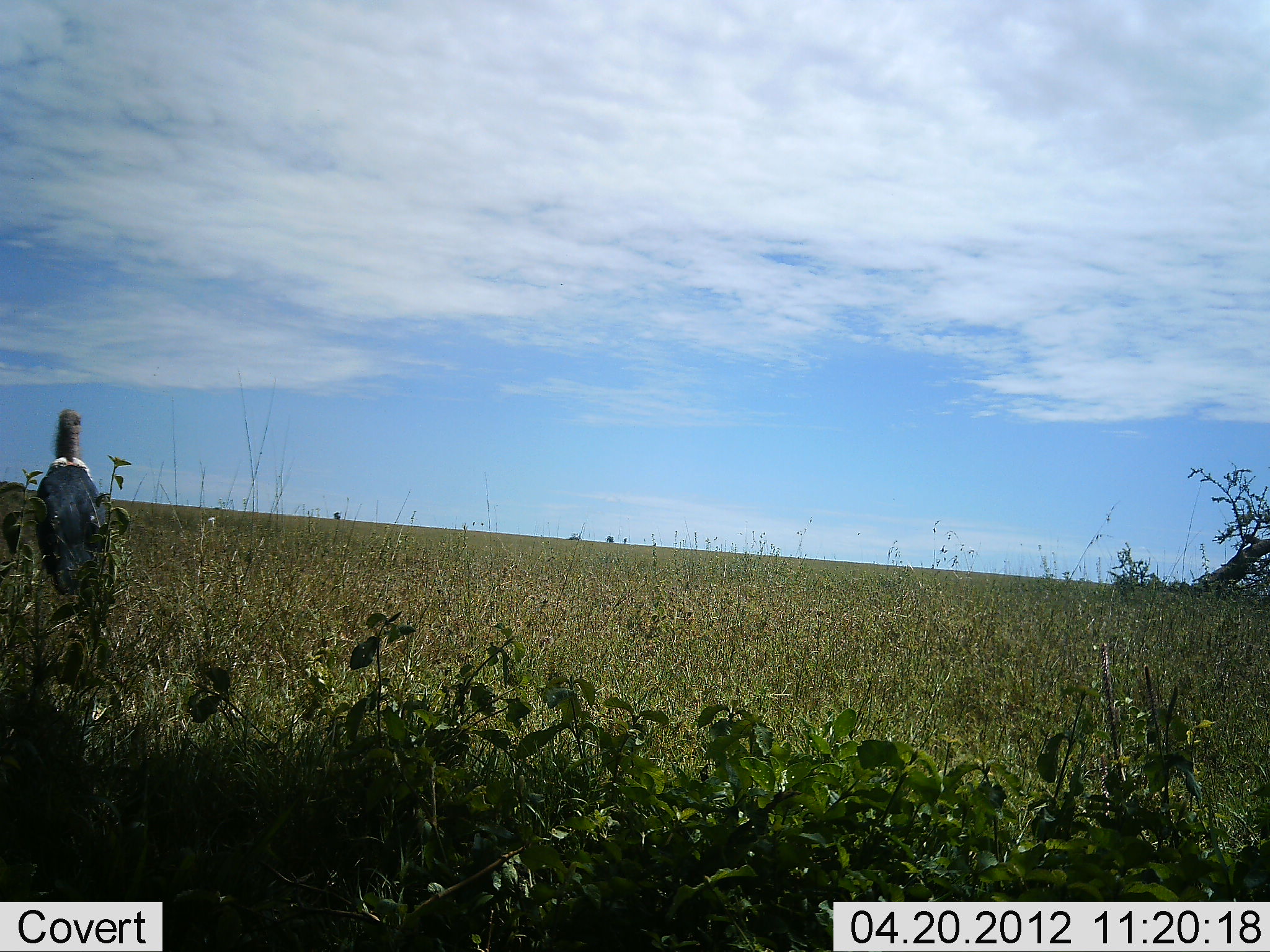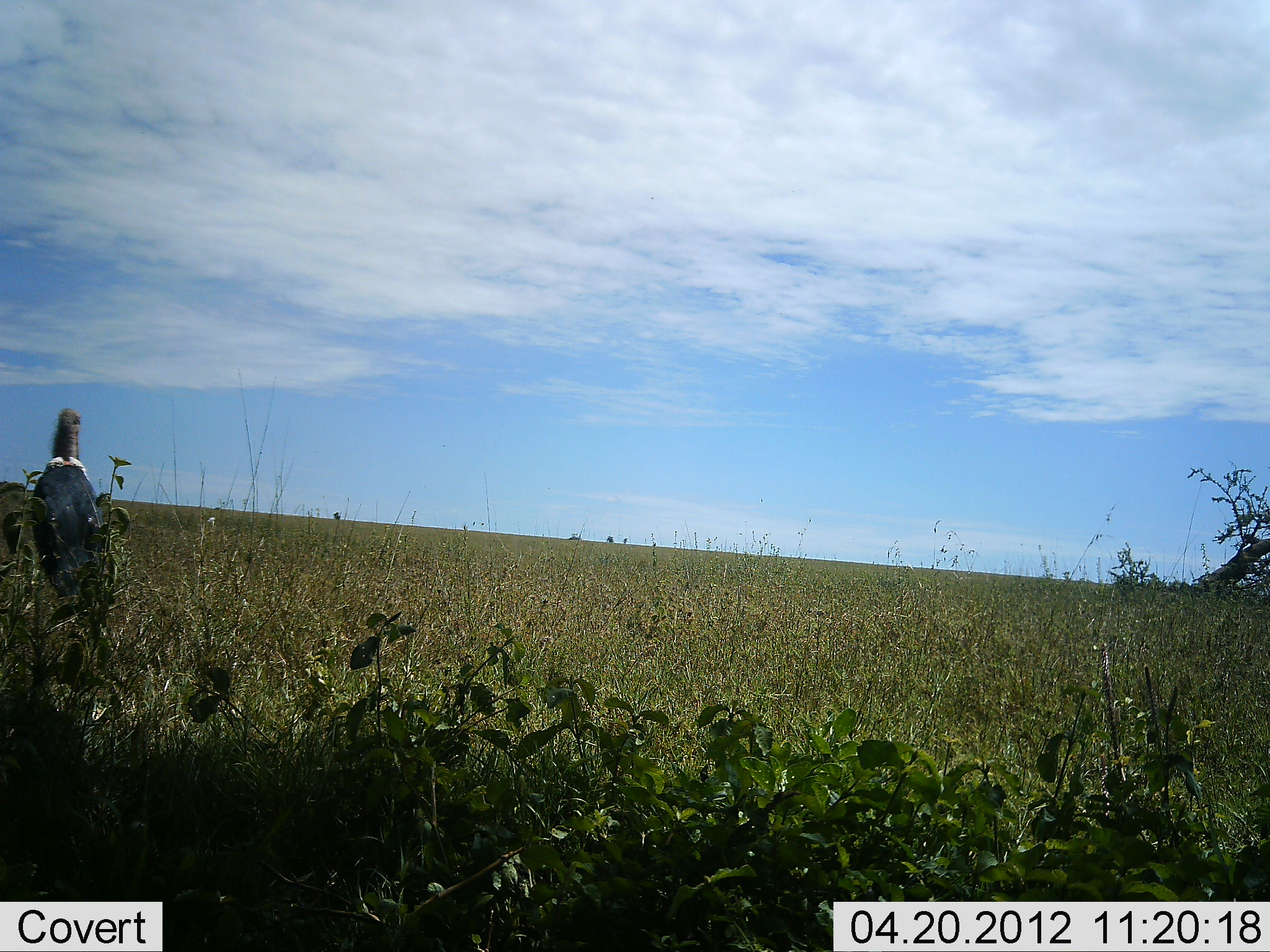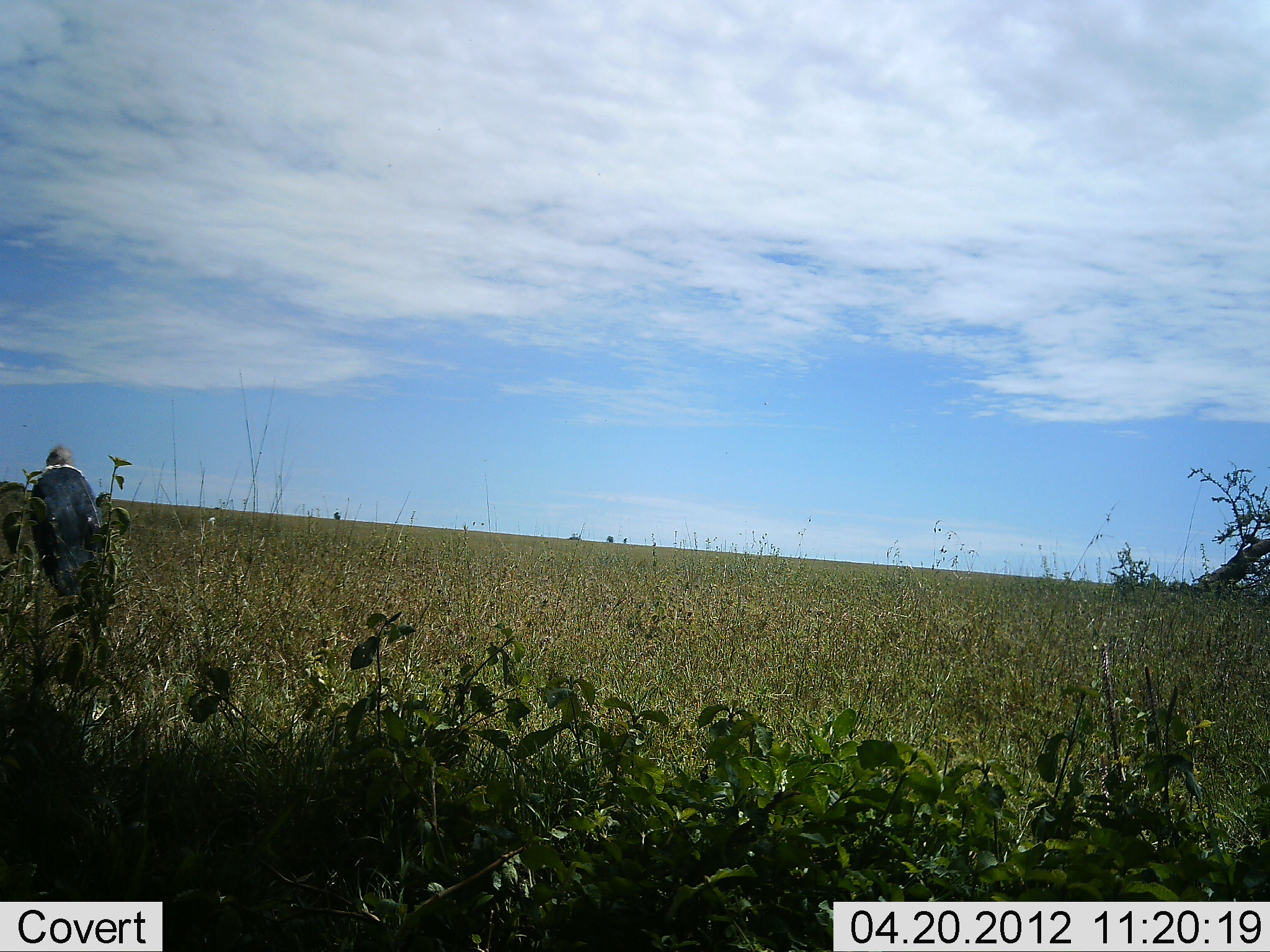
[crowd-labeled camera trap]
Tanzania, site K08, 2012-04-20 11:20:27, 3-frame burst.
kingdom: Animalia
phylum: Chordata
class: Aves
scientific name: Aves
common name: bird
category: otherbird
Otherbird (bird) (Aves), count 1. Behavior (volunteer vote fractions): standing 84%, resting 12%, moving 0%, interacting 0%. Young present (vote fraction): 0%. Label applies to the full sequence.